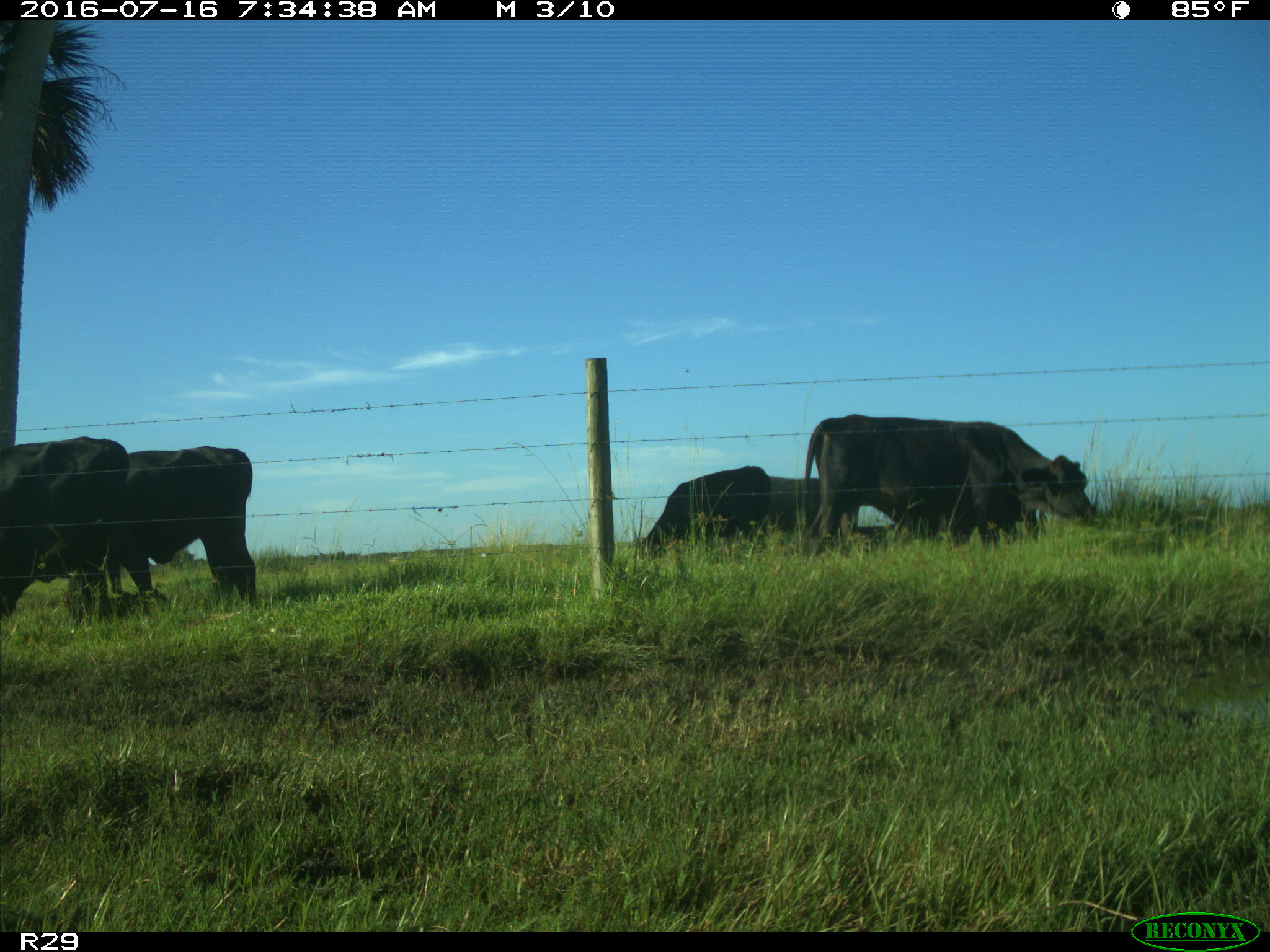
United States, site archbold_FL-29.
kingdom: Animalia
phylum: Chordata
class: Mammalia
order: Artiodactyla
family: Bovidae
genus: Bos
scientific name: Bos taurus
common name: domestic cow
Bos taurus (domestic cow).